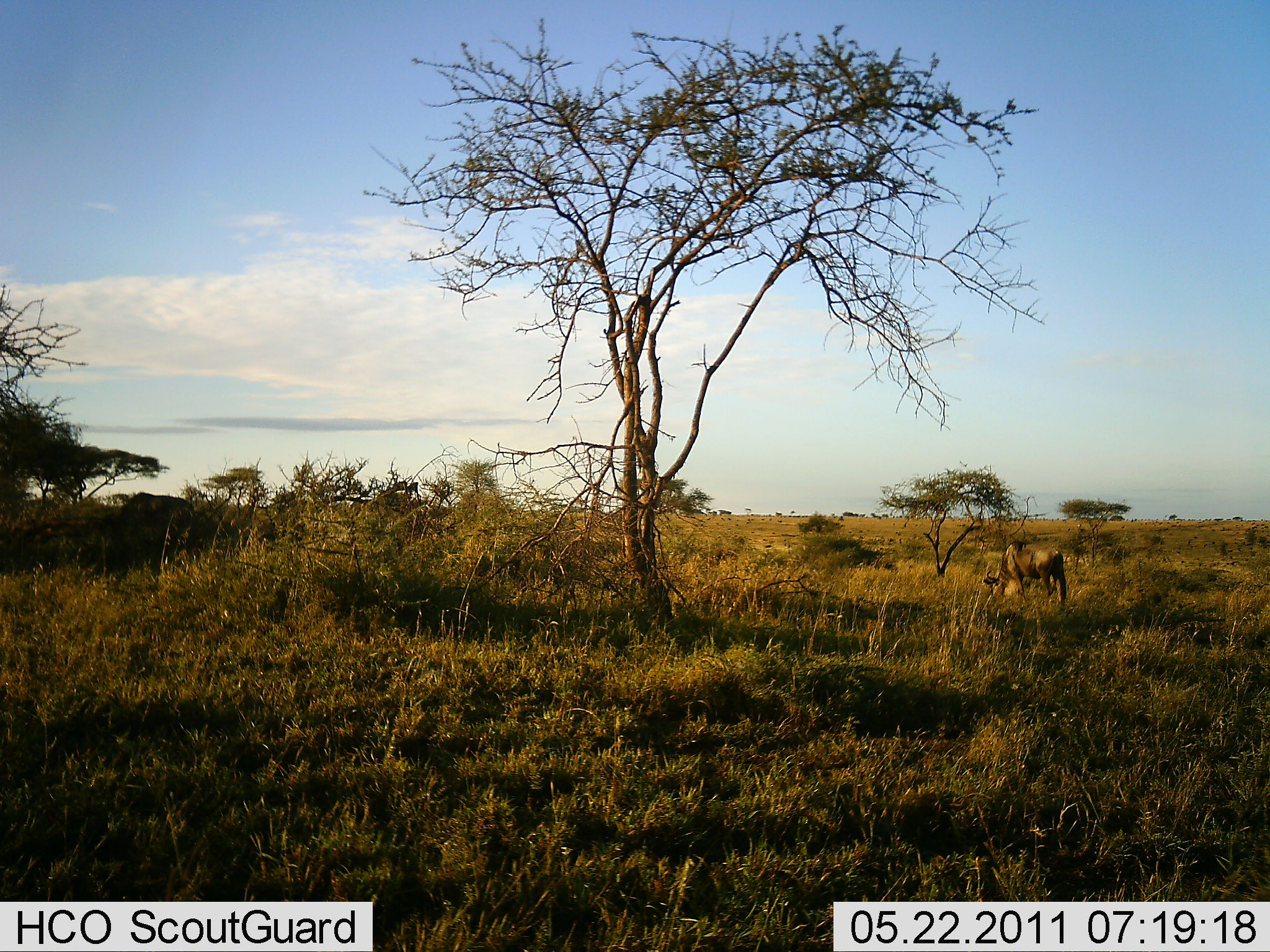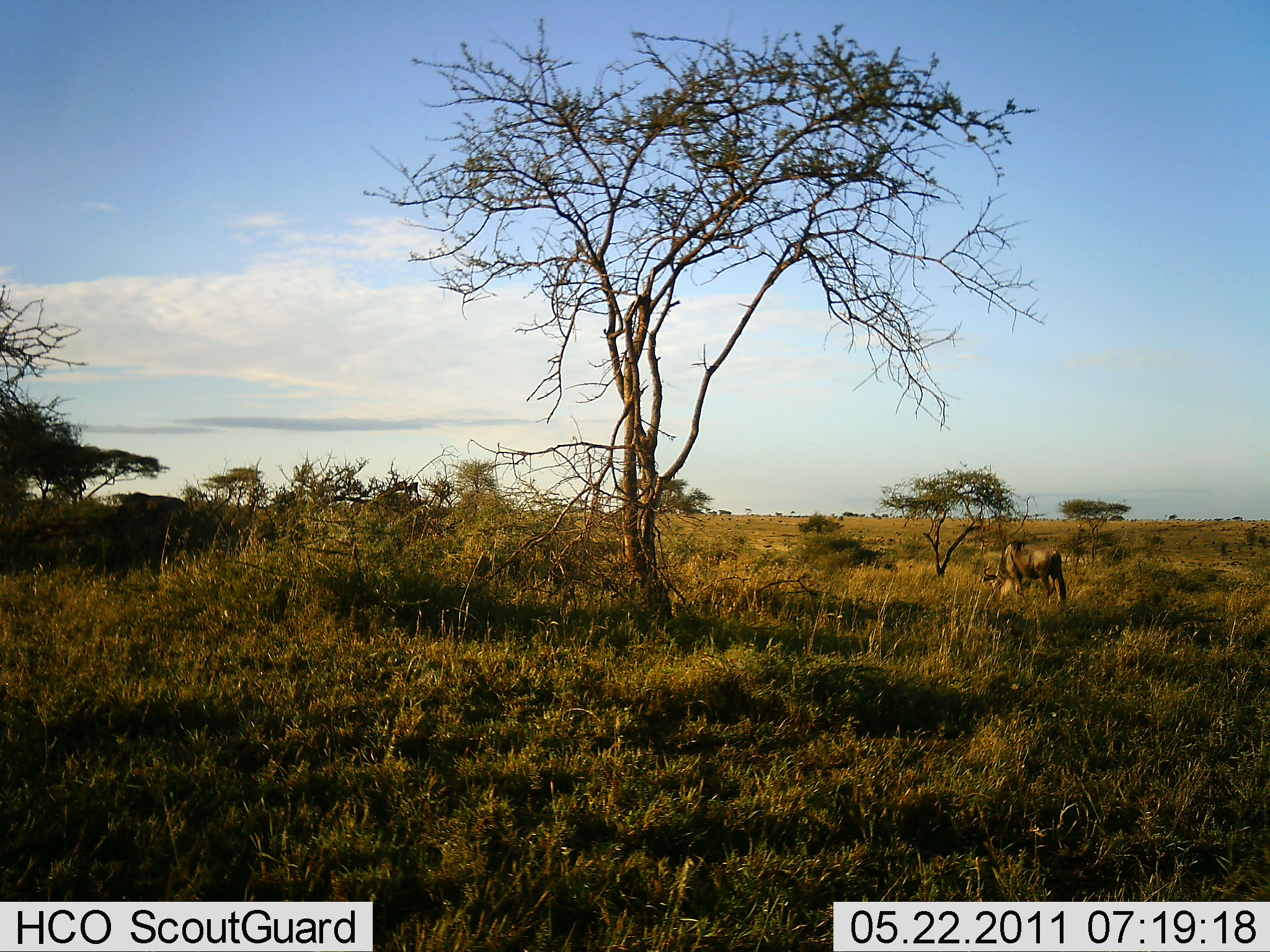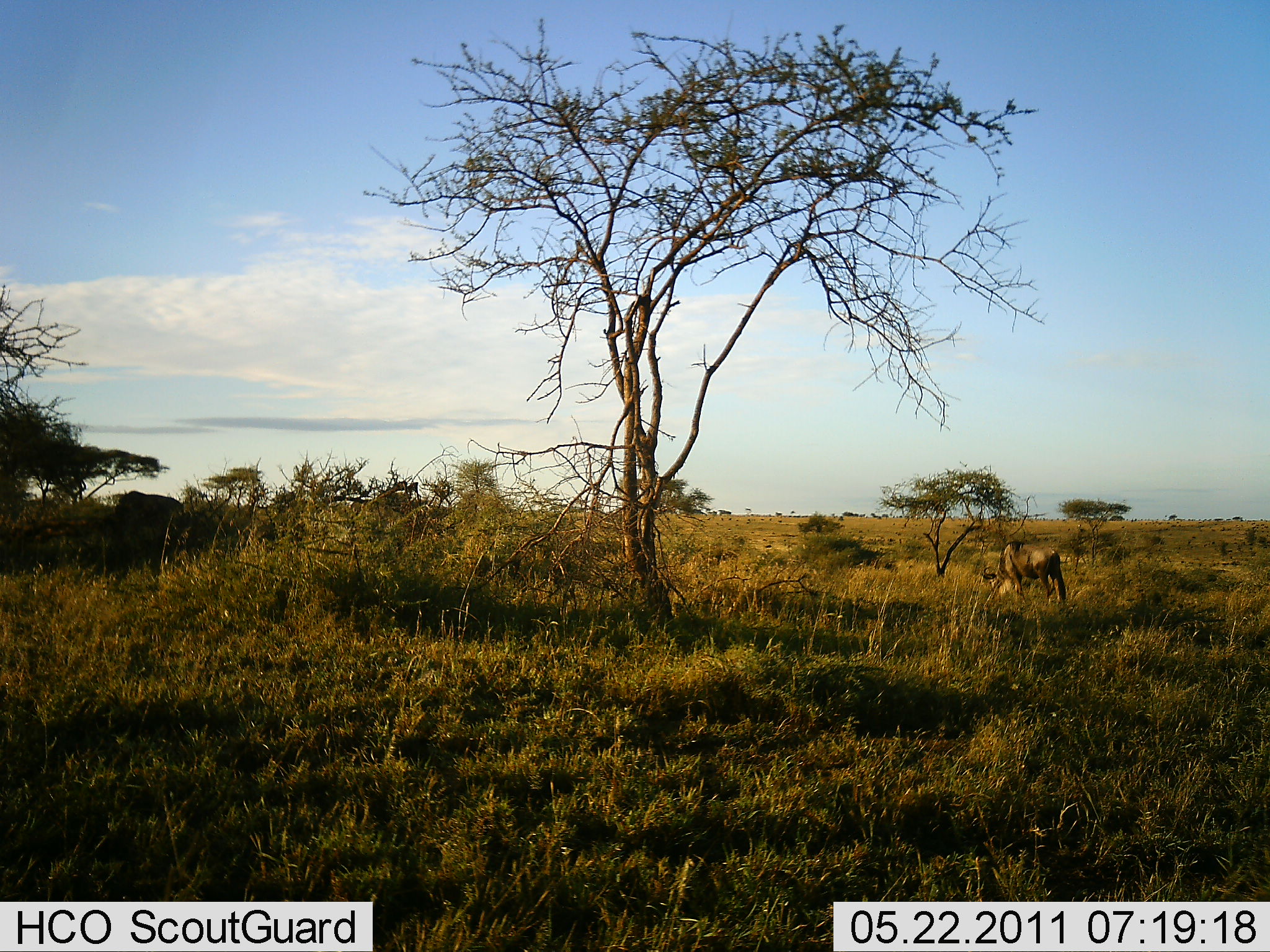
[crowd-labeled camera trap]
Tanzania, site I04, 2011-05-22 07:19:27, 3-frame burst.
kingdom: Animalia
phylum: Chordata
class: Mammalia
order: Artiodactyla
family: Bovidae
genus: Connochaetes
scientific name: Connochaetes taurinus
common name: blue wildebeest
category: wildebeest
Wildebeest (blue wildebeest) (Connochaetes taurinus), count 2. Behavior (volunteer vote fractions): standing 40%, resting 0%, moving 0%, interacting 0%. Young present (vote fraction): 0%. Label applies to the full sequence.